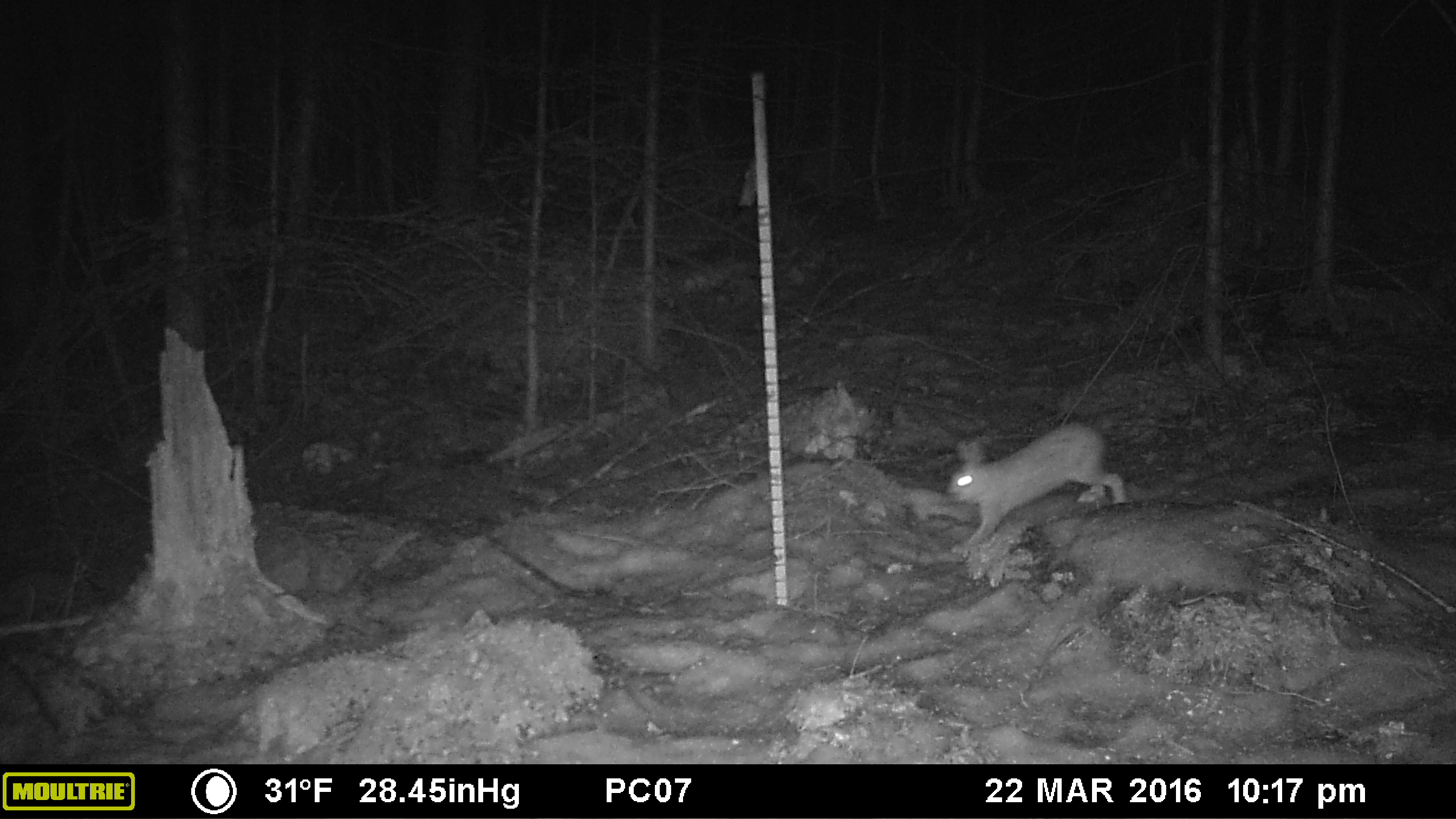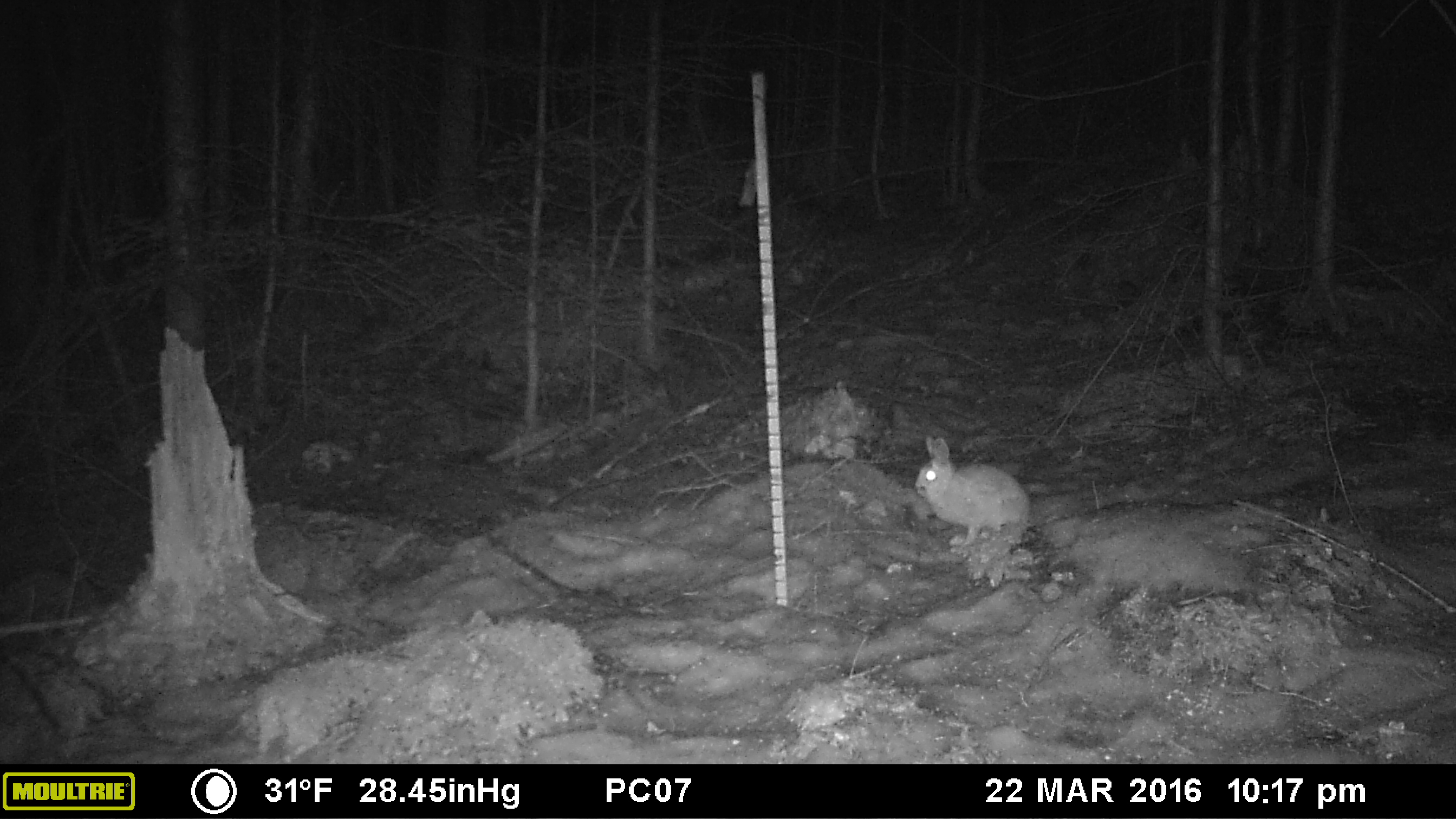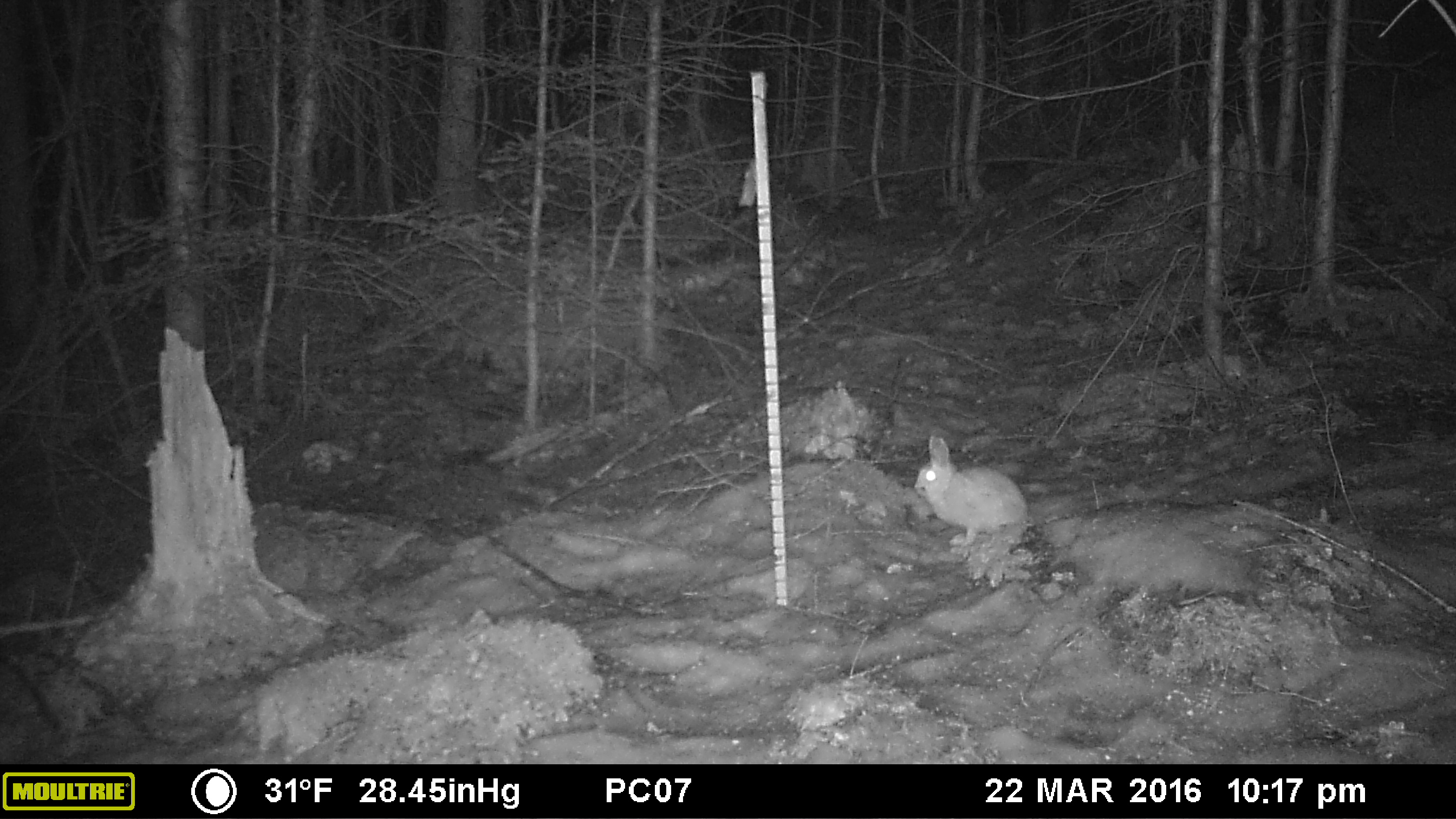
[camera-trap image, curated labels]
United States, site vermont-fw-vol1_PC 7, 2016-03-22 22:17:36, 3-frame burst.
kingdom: Animalia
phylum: Chordata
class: Mammalia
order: Lagomorpha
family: Leporidae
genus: Lepus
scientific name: Lepus americanus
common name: snowshoe hare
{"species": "snowshoe hare (Lepus americanus)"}